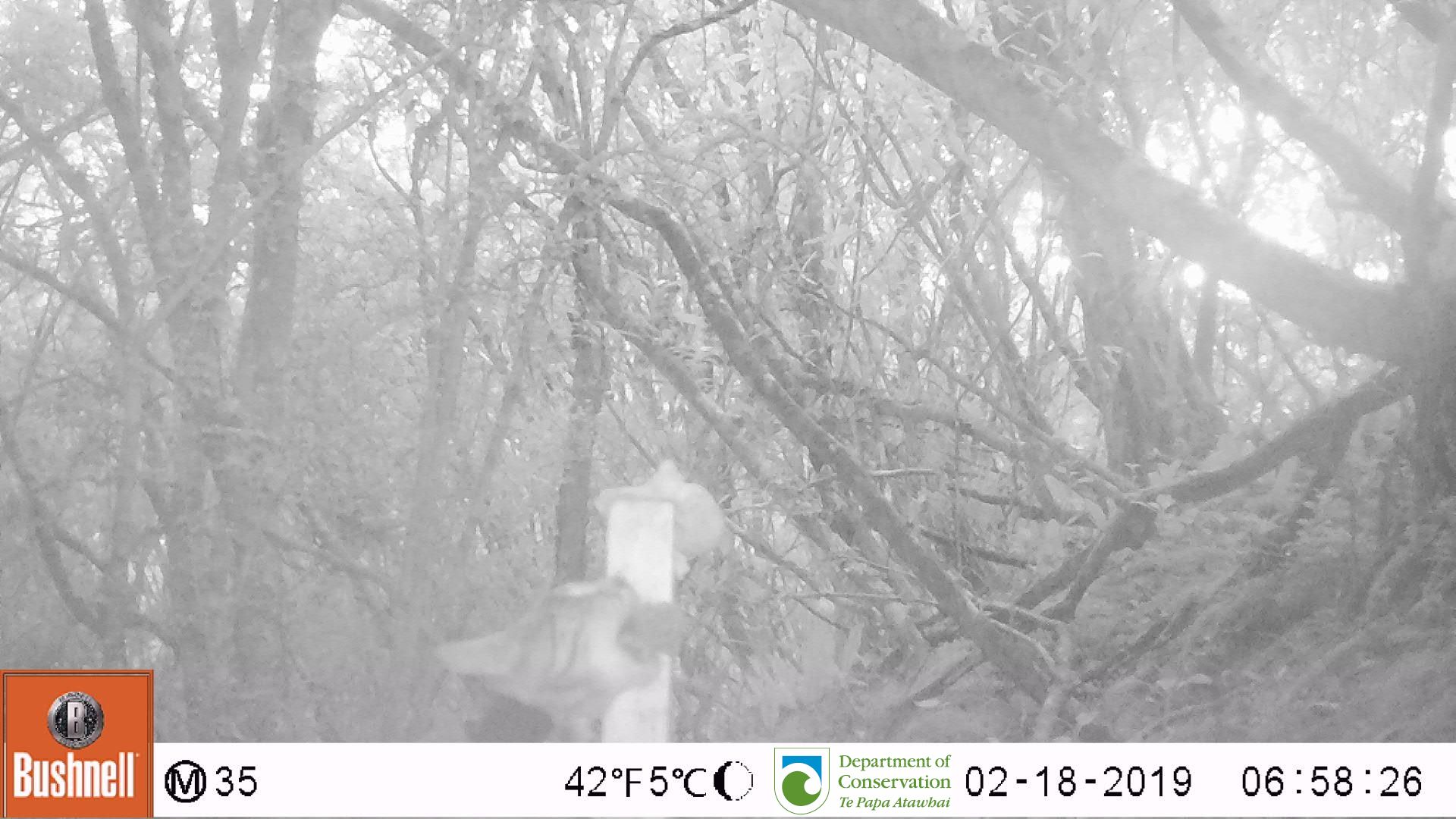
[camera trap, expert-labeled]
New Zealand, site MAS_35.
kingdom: Animalia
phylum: Chordata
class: Mammalia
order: Carnivora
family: Felidae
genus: Felis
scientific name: Felis catus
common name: domestic cat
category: cat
Cat (domestic cat) (Felis catus).